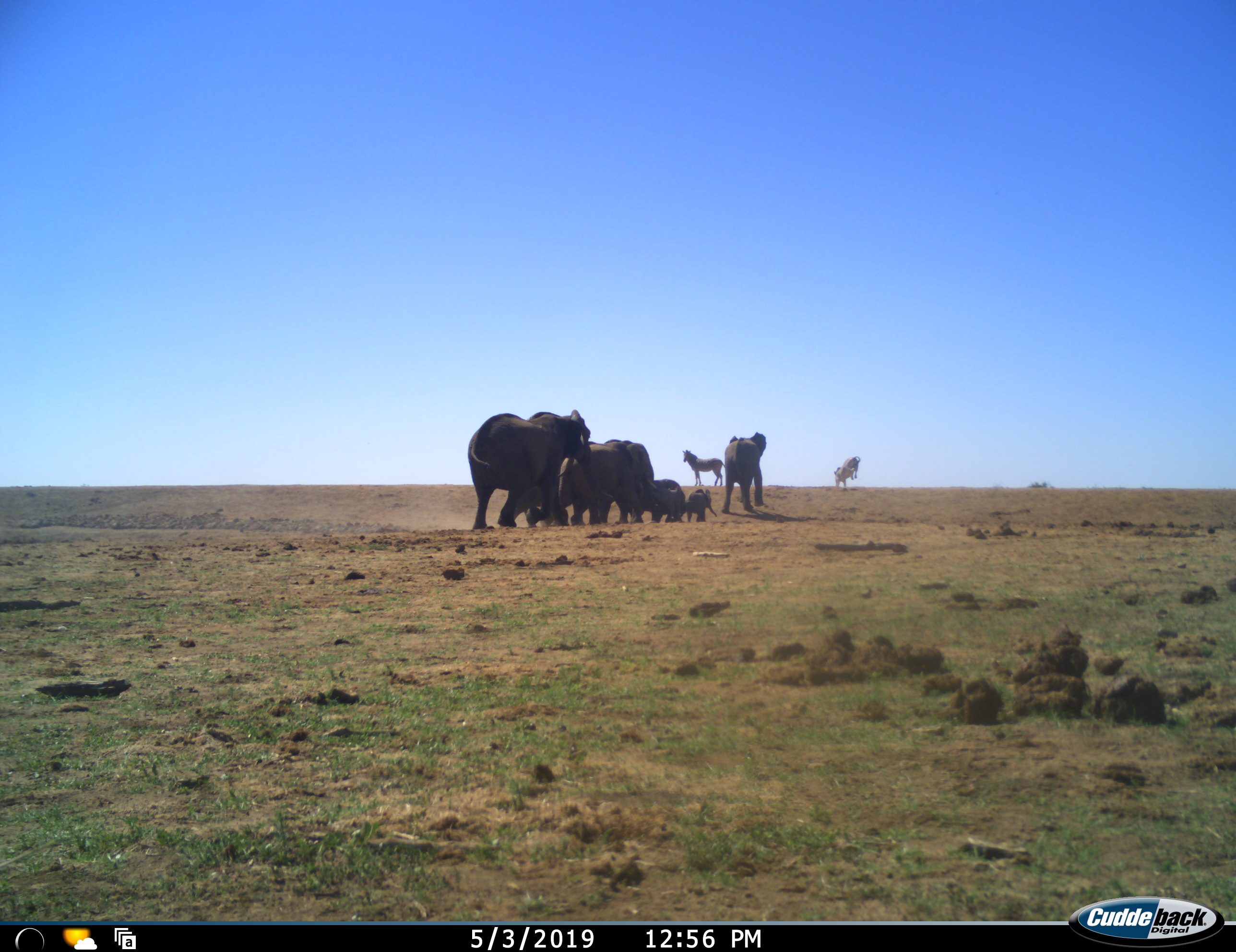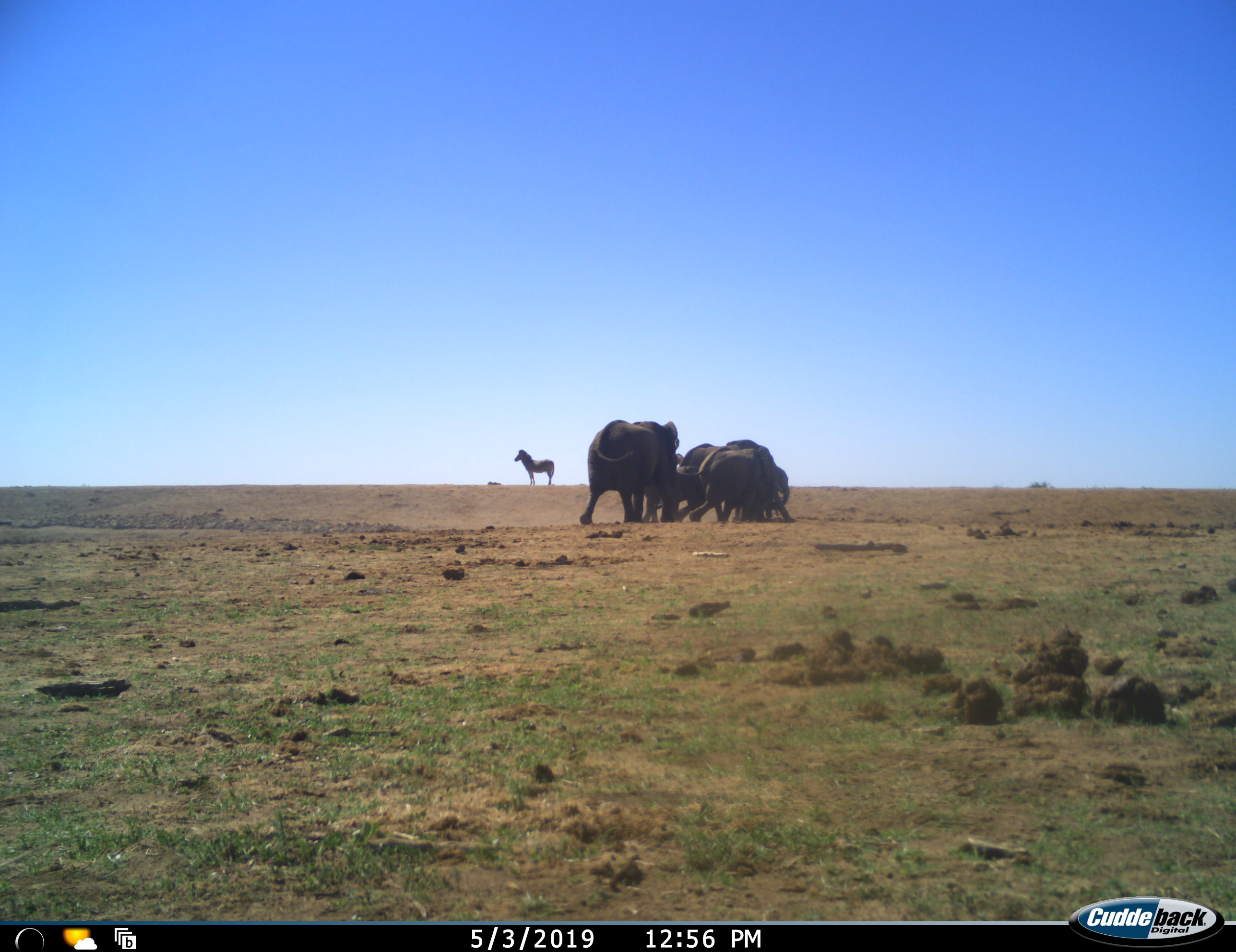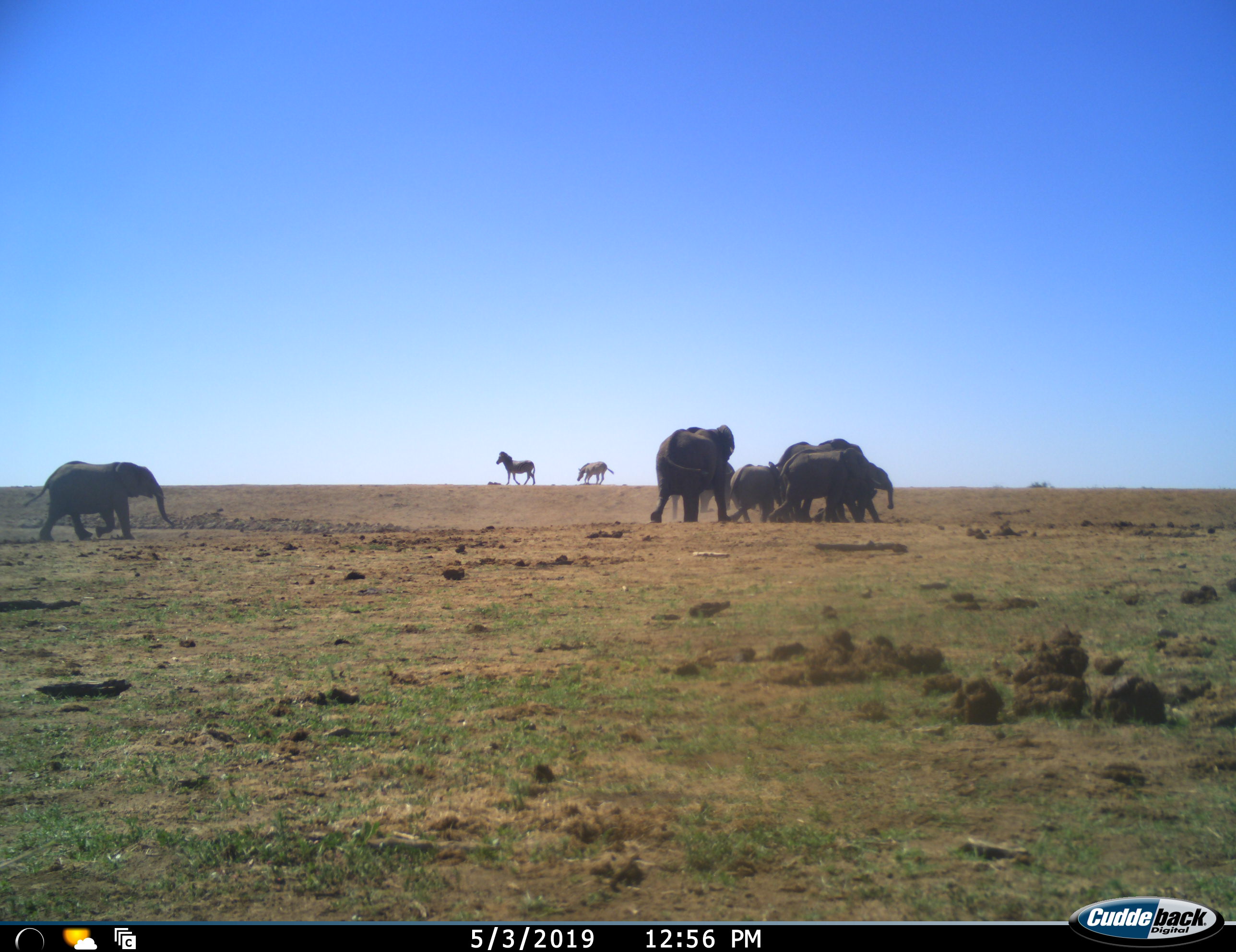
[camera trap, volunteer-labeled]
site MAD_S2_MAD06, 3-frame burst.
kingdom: Animalia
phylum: Chordata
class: Mammalia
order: Proboscidea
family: Elephantidae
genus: Loxodonta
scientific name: Loxodonta africana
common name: african bush elephant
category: elephant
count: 7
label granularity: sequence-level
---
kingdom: Animalia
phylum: Chordata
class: Mammalia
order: Perissodactyla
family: Equidae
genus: Equus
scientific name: Equus quagga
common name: plains zebra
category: zebraplains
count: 2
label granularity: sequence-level